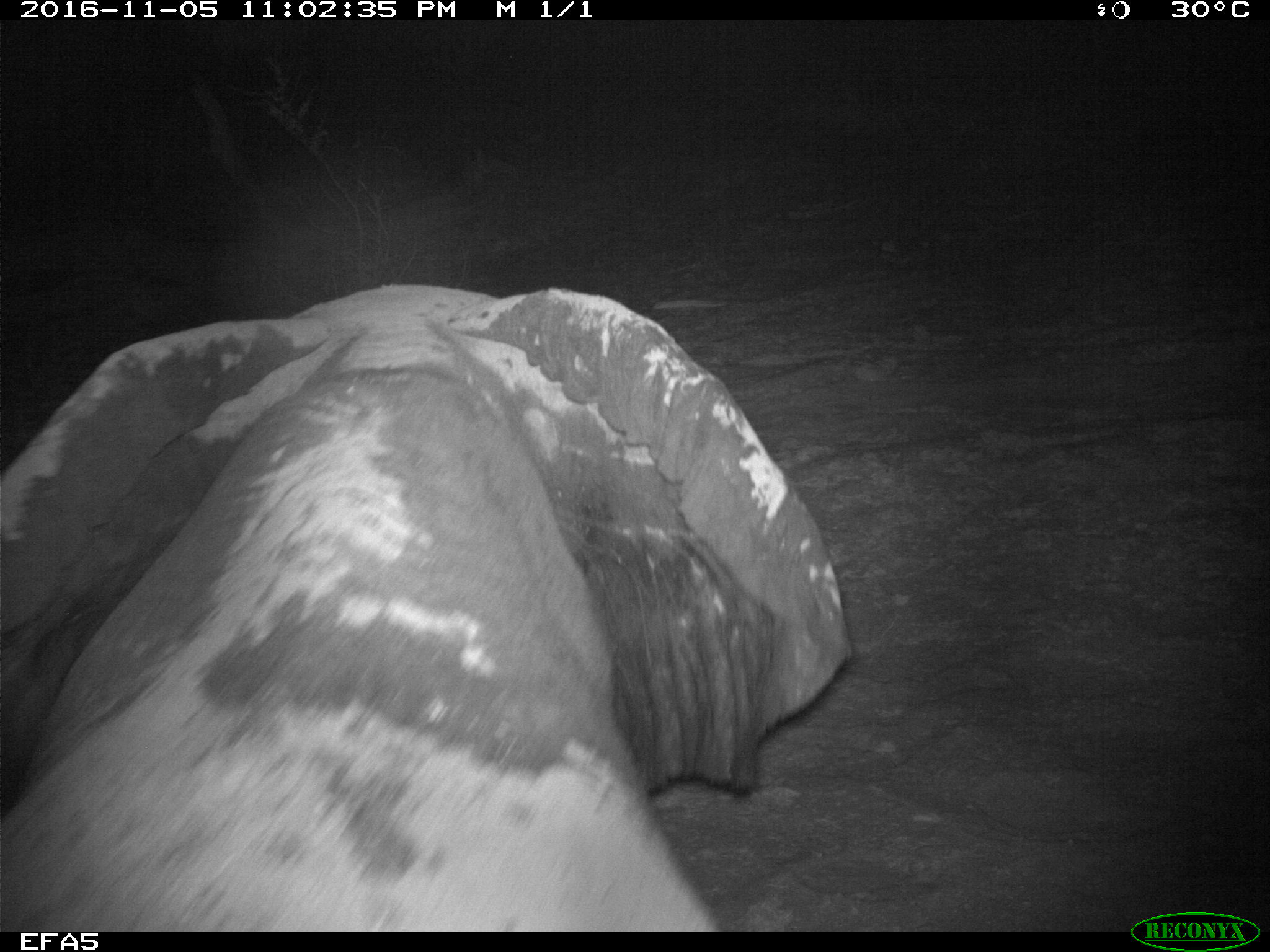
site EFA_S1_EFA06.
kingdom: Animalia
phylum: Chordata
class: Mammalia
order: Proboscidea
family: Elephantidae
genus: Loxodonta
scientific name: Loxodonta africana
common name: african bush elephant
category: elephant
Elephant (african bush elephant) (Loxodonta africana), count 1. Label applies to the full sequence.